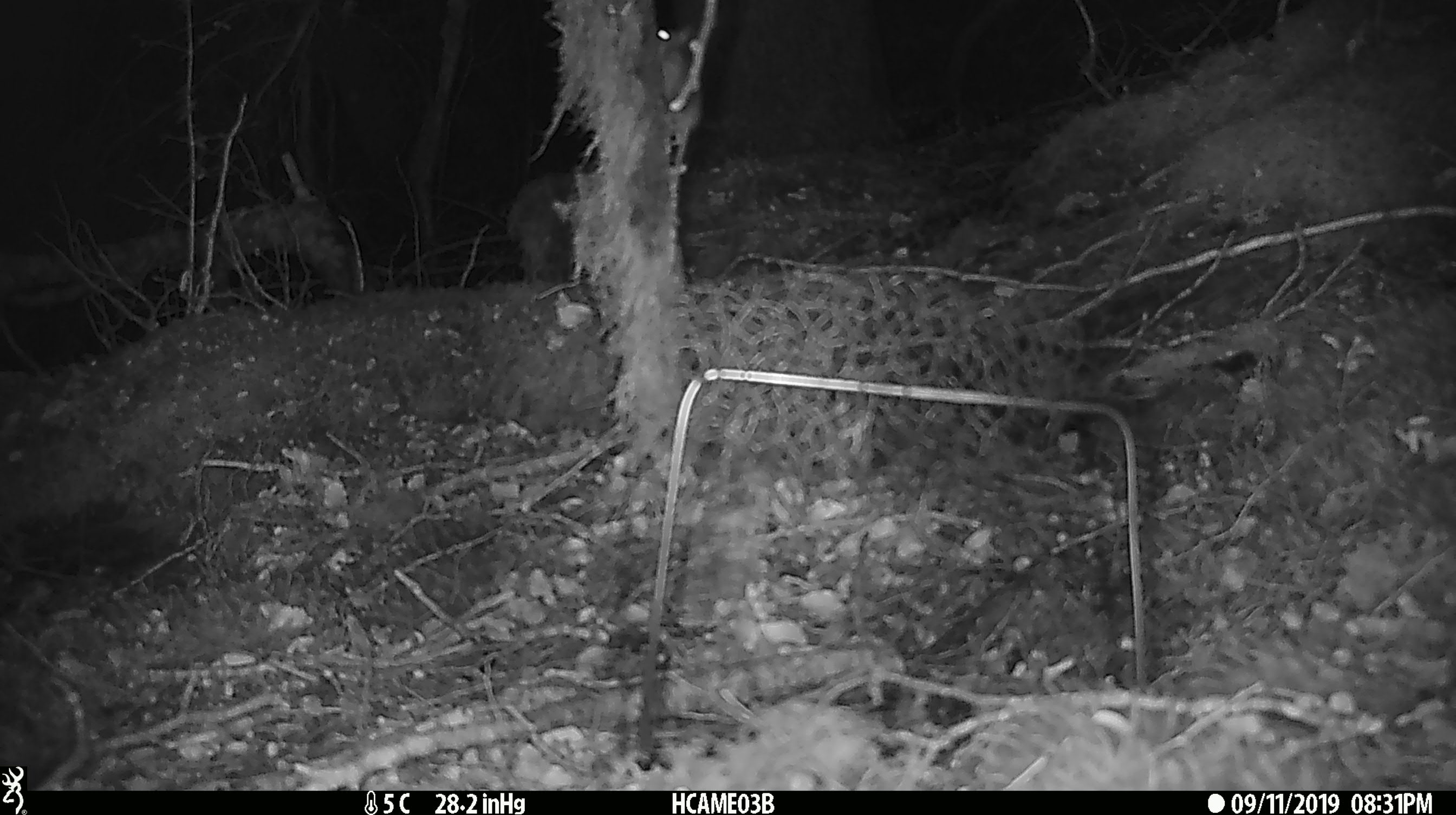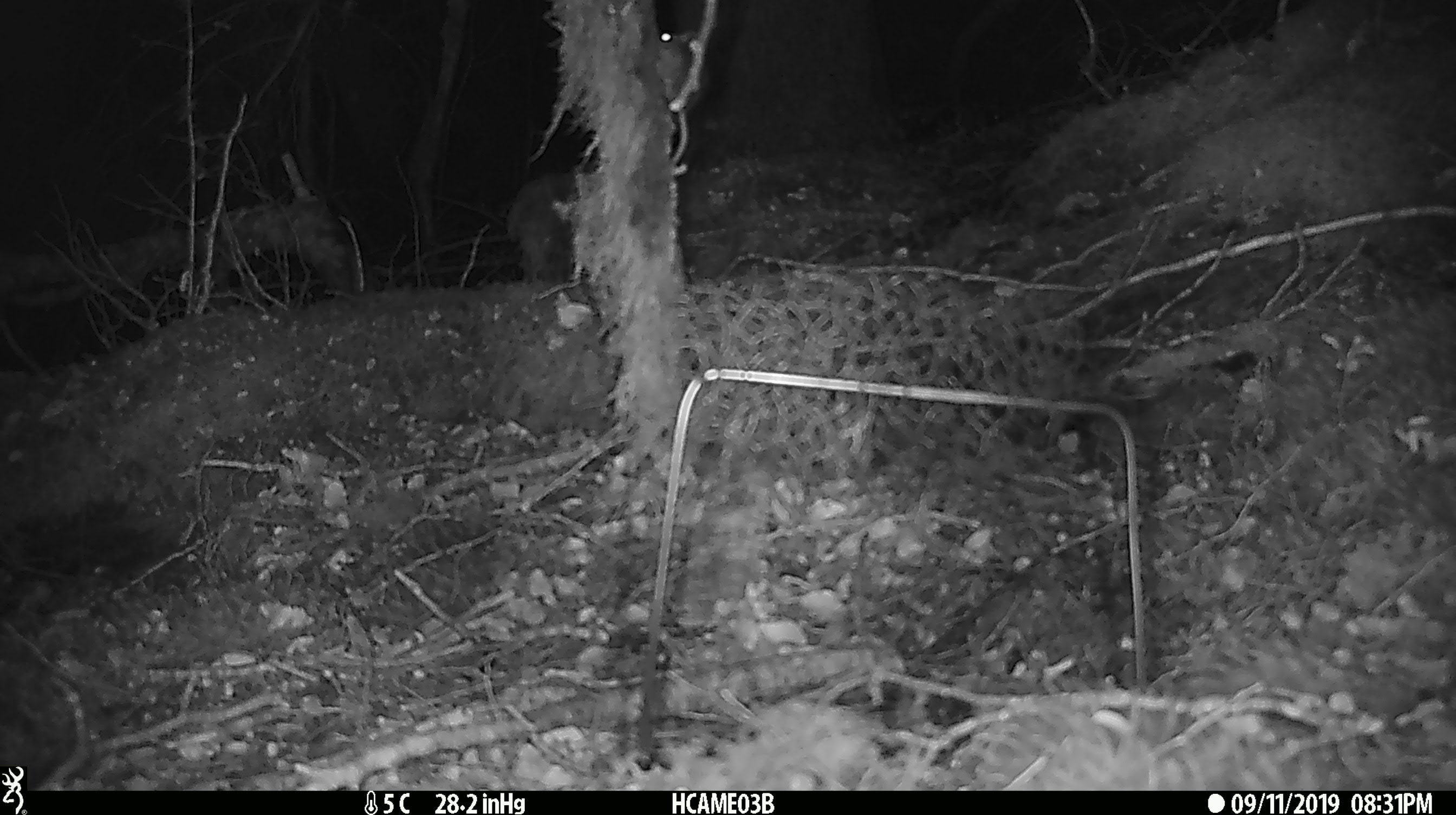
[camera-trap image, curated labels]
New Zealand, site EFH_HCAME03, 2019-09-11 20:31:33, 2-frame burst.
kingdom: Animalia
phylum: Chordata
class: Mammalia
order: Rodentia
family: Muridae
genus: Mus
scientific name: Mus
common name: mouse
Mouse (Mus).